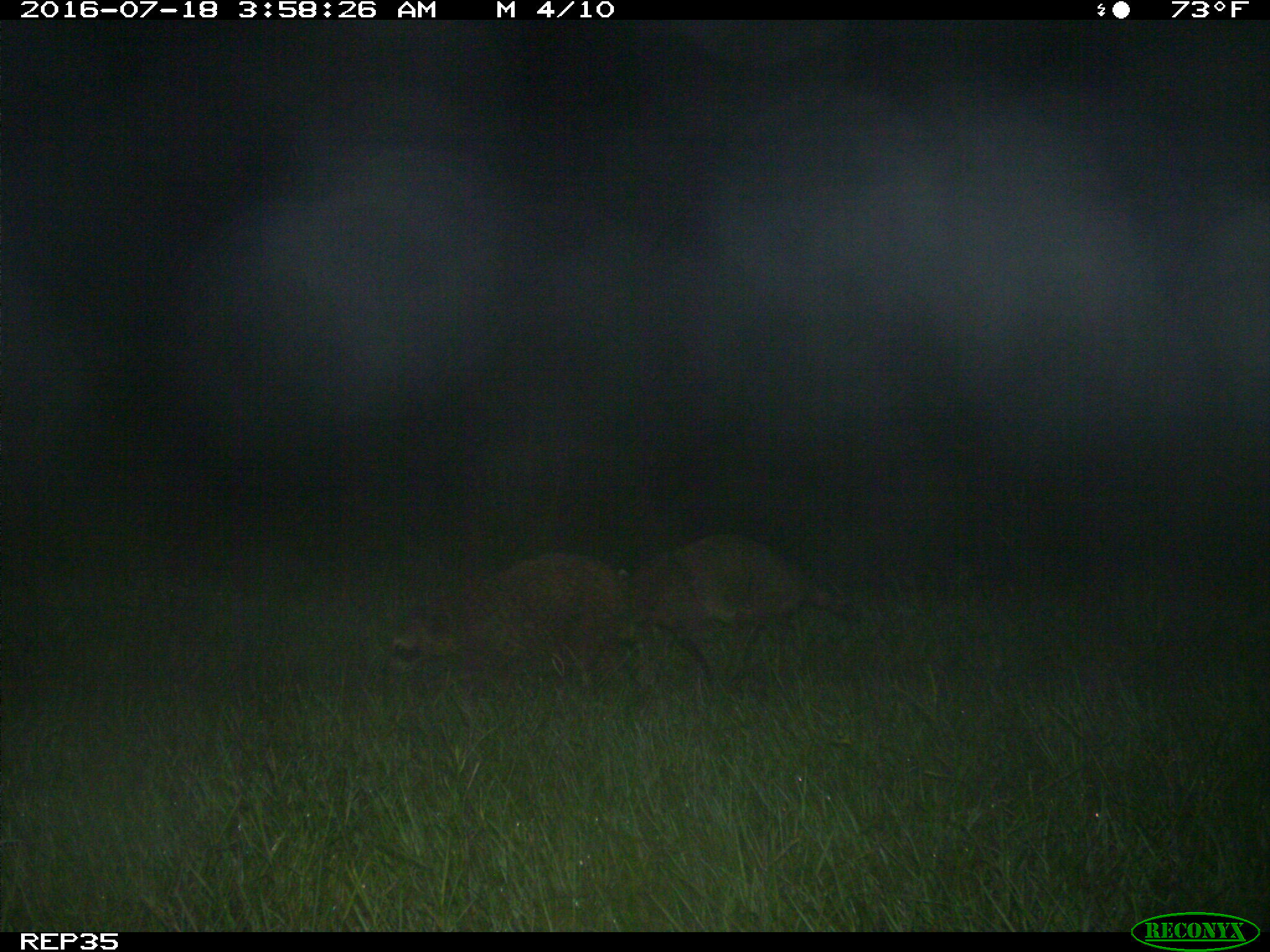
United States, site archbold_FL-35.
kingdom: Animalia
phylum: Chordata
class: Mammalia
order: Carnivora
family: Procyonidae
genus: Procyon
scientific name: Procyon lotor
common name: common raccoon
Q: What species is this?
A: Procyon lotor (common raccoon).